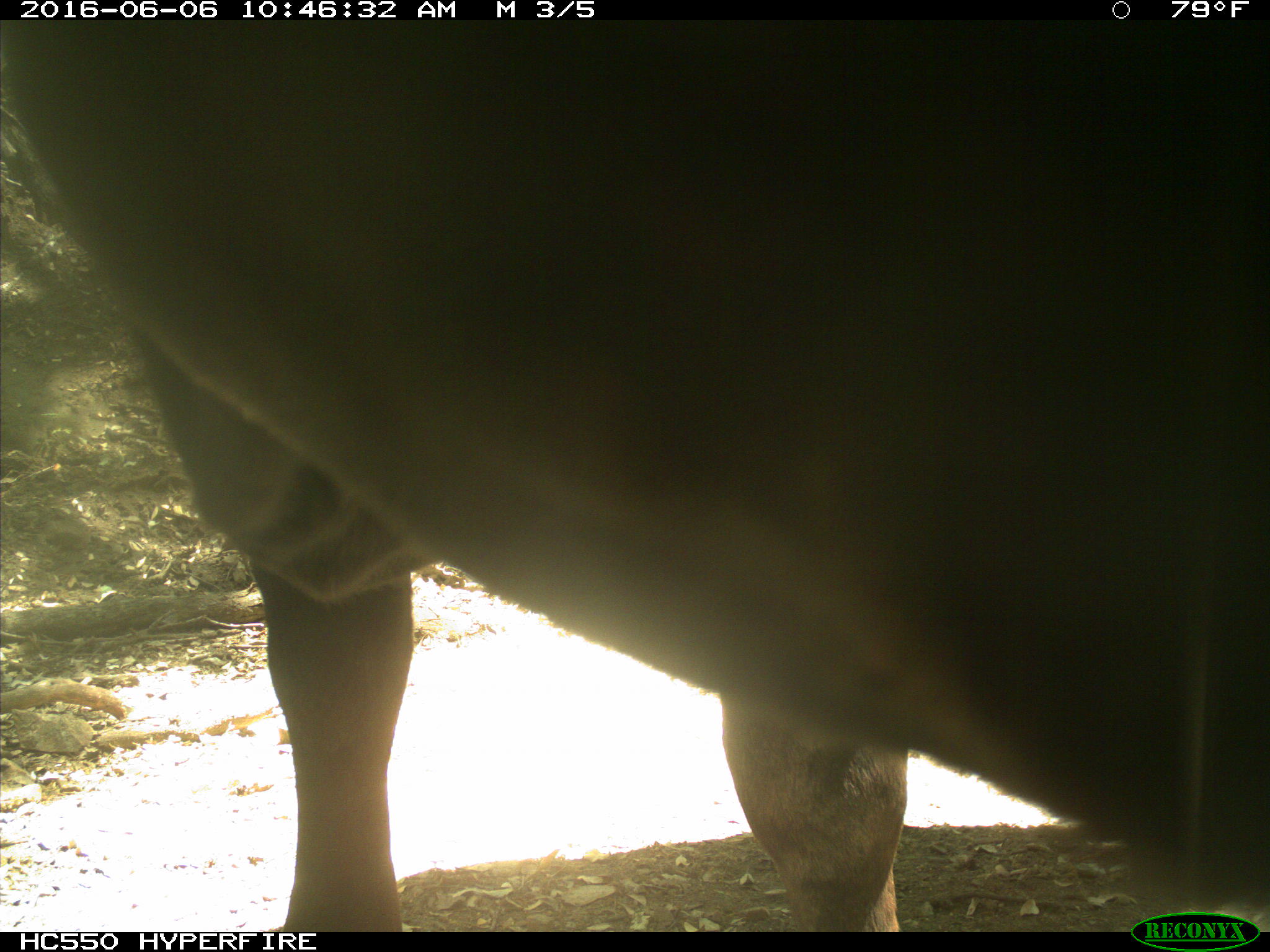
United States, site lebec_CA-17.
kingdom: Animalia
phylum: Chordata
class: Mammalia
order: Artiodactyla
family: Bovidae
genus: Bos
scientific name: Bos taurus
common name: domestic cow